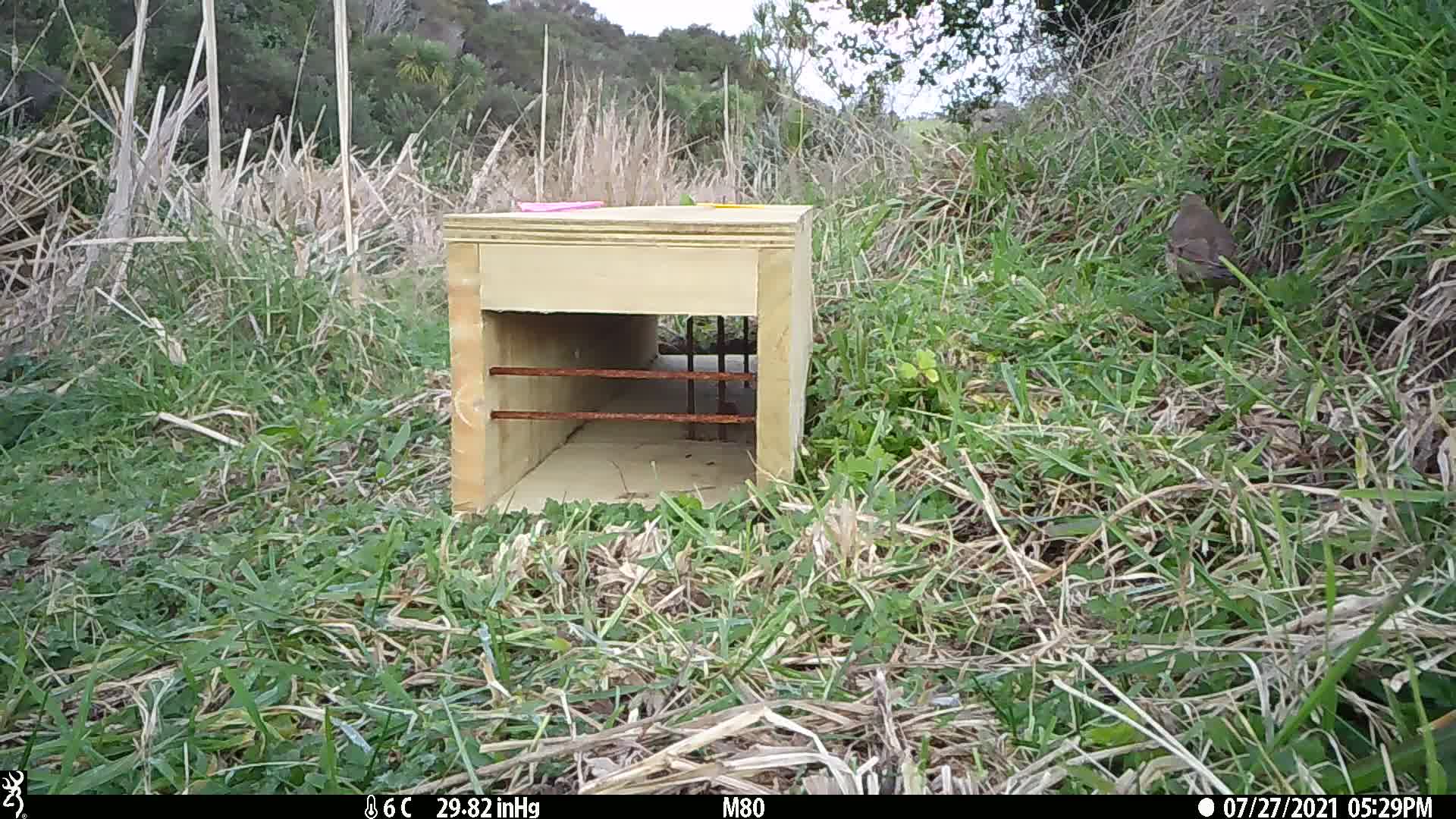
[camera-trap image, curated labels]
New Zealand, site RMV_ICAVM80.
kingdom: Animalia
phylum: Chordata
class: Aves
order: Passeriformes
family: Turdidae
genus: Turdus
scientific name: Turdus philomelos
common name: song thrush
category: thrush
Thrush (song thrush) (Turdus philomelos).